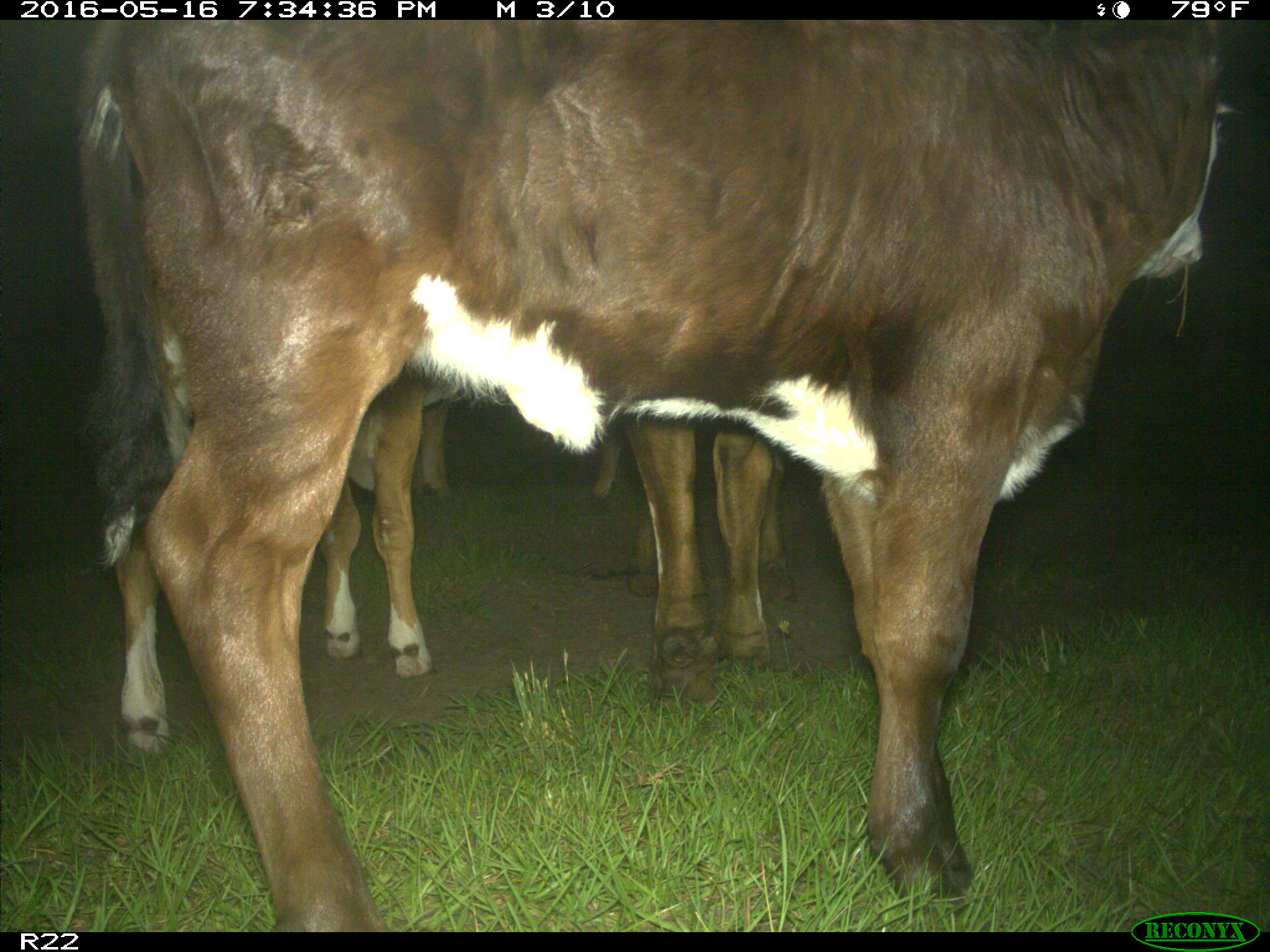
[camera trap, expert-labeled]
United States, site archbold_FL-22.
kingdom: Animalia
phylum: Chordata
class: Mammalia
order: Artiodactyla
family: Bovidae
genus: Bos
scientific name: Bos taurus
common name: domestic cow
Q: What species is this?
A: Bos taurus (domestic cow).